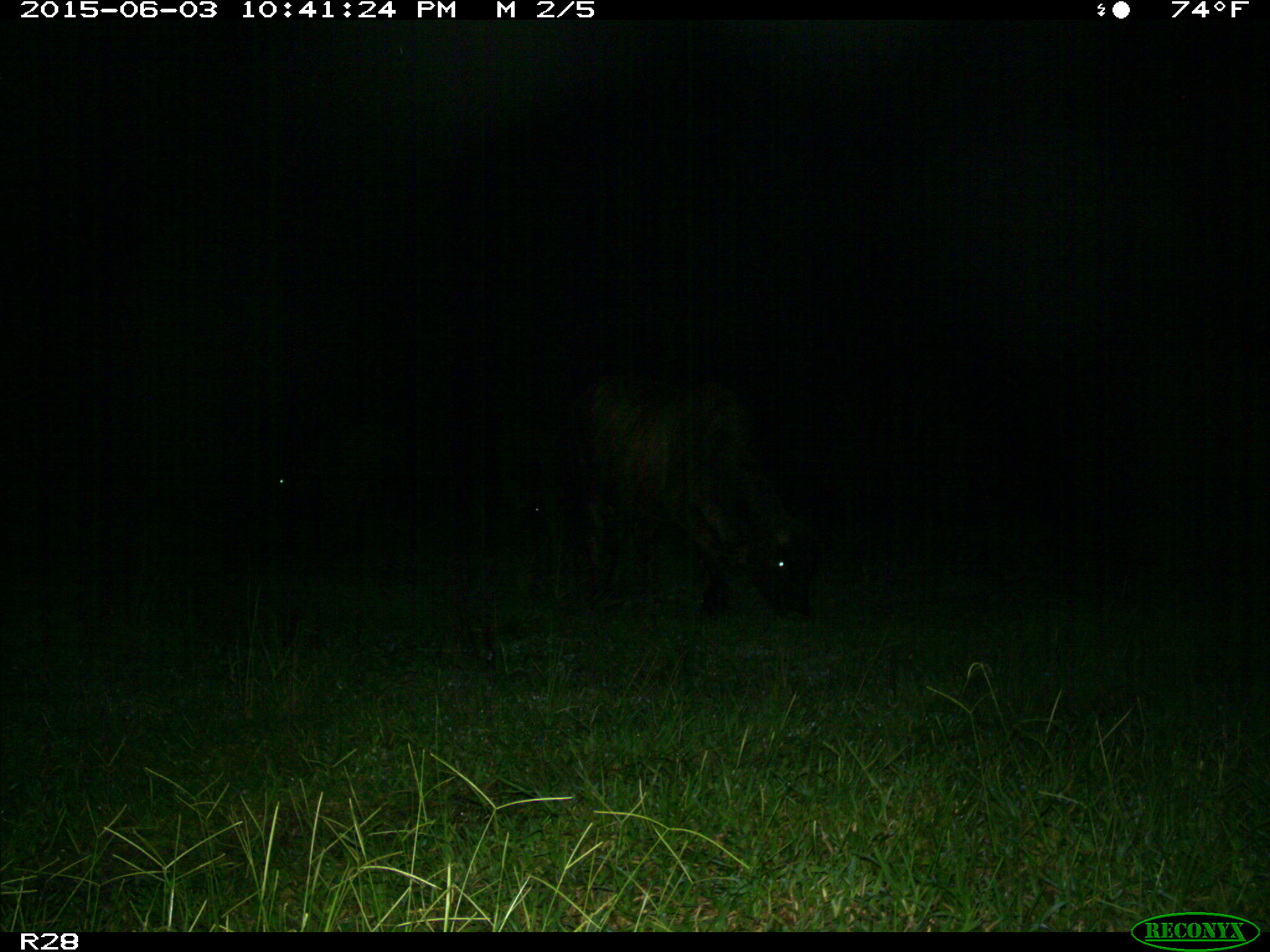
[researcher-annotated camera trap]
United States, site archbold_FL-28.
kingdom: Animalia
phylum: Chordata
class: Mammalia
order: Artiodactyla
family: Bovidae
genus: Bos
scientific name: Bos taurus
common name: domestic cow